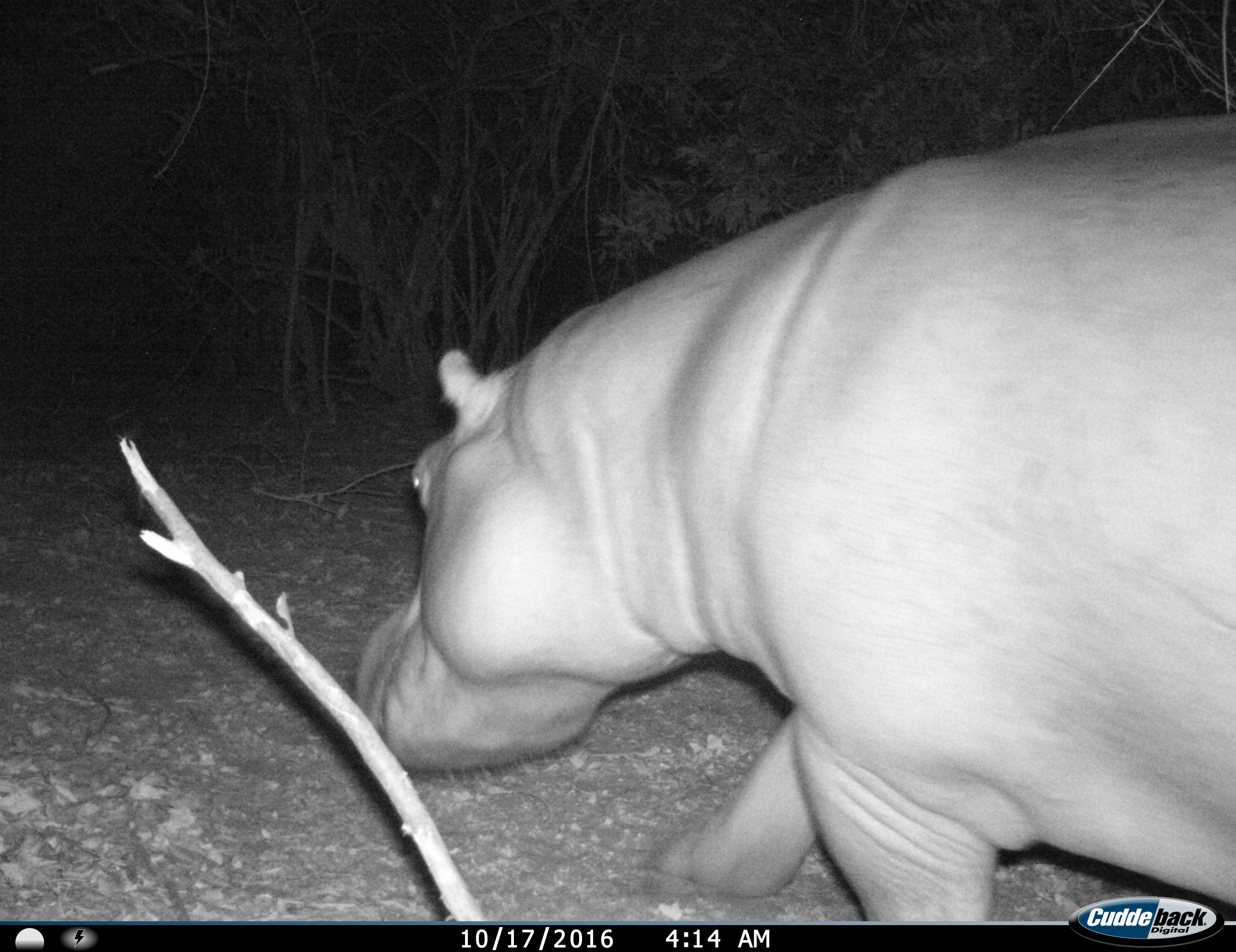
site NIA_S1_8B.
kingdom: Animalia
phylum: Chordata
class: Mammalia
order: Artiodactyla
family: Hippopotamidae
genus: Hippopotamus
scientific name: Hippopotamus amphibius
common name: hippopotamus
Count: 1.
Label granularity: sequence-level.